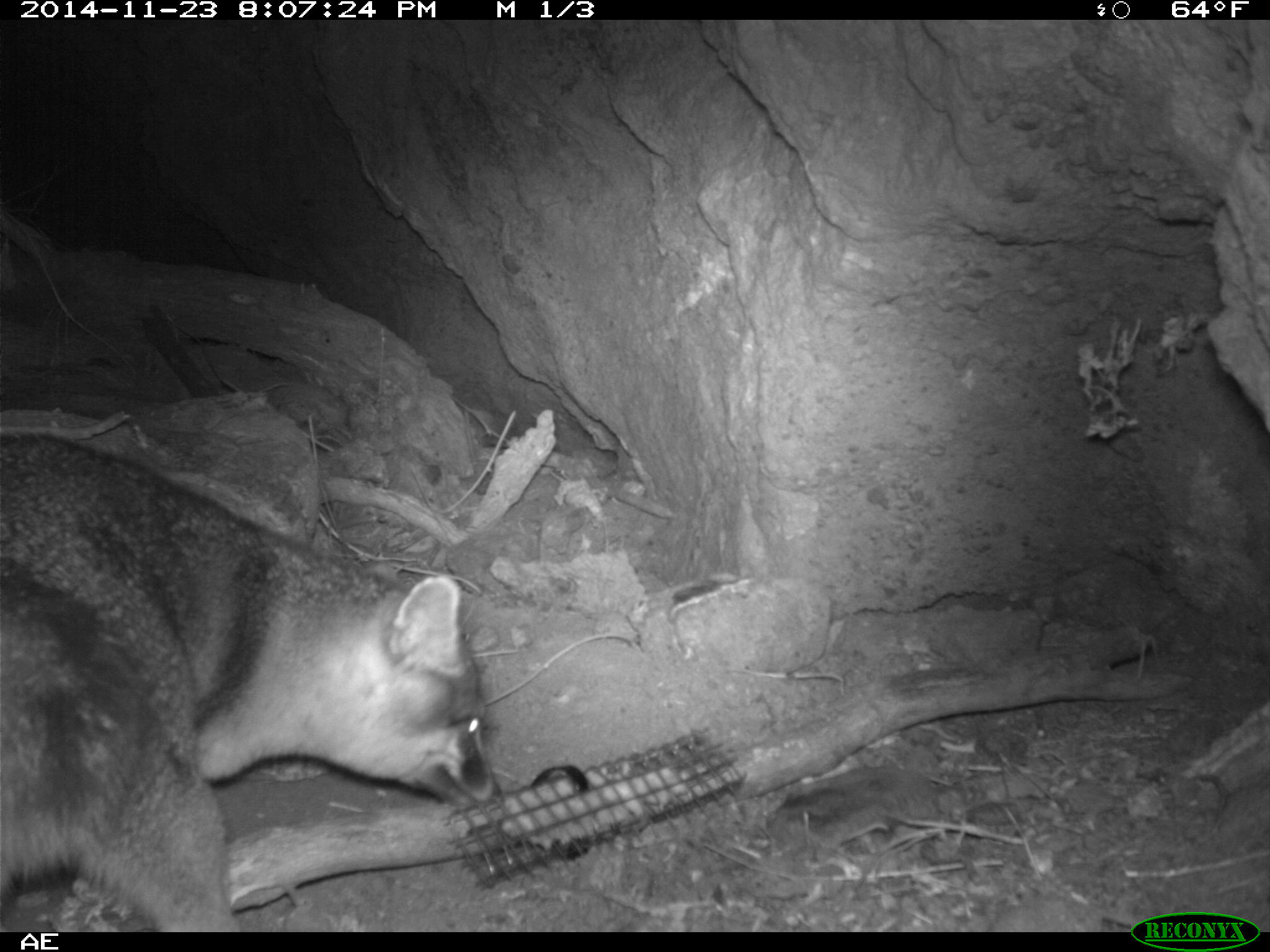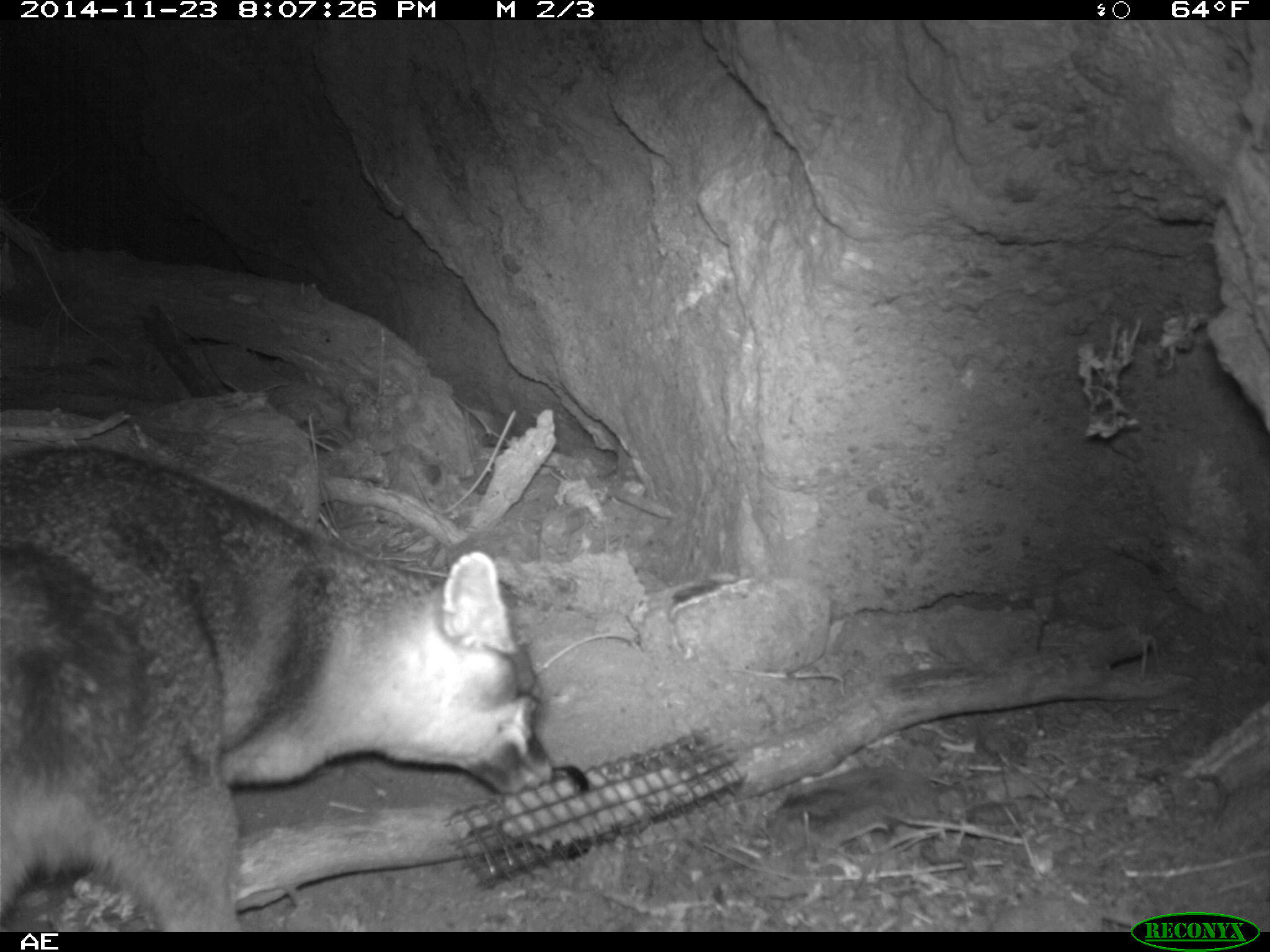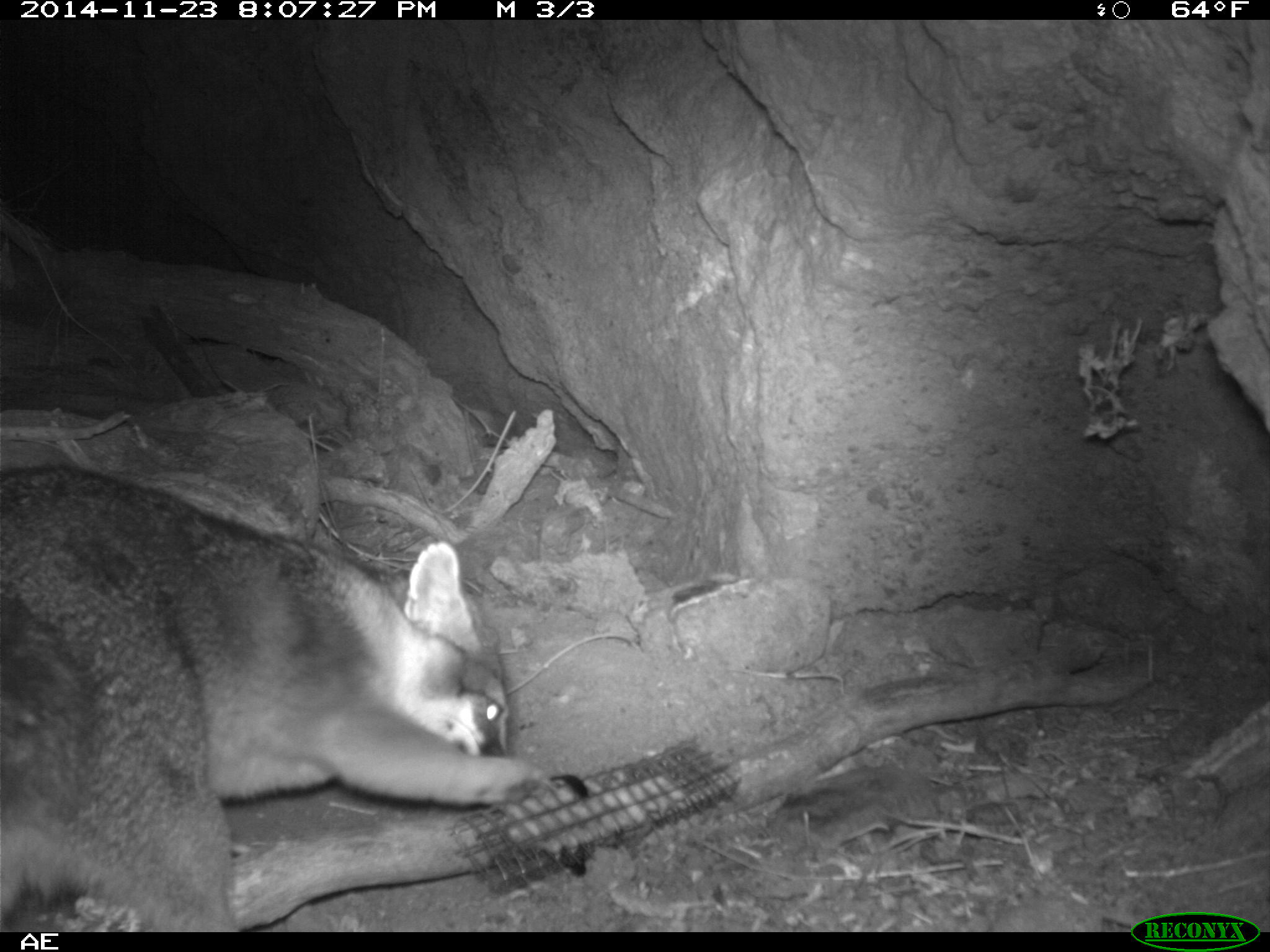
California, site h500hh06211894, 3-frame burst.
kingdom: Animalia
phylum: Chordata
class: Mammalia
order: Carnivora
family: Canidae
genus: Urocyon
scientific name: Urocyon littoralis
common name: island fox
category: fox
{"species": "fox (island fox) (Urocyon littoralis)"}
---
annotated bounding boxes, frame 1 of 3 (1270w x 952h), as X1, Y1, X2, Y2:
fox: 0, 432, 500, 932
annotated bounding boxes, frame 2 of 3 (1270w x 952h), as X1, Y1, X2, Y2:
fox: 0, 442, 556, 930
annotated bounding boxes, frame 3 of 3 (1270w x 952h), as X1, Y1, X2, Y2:
fox: 0, 464, 540, 932